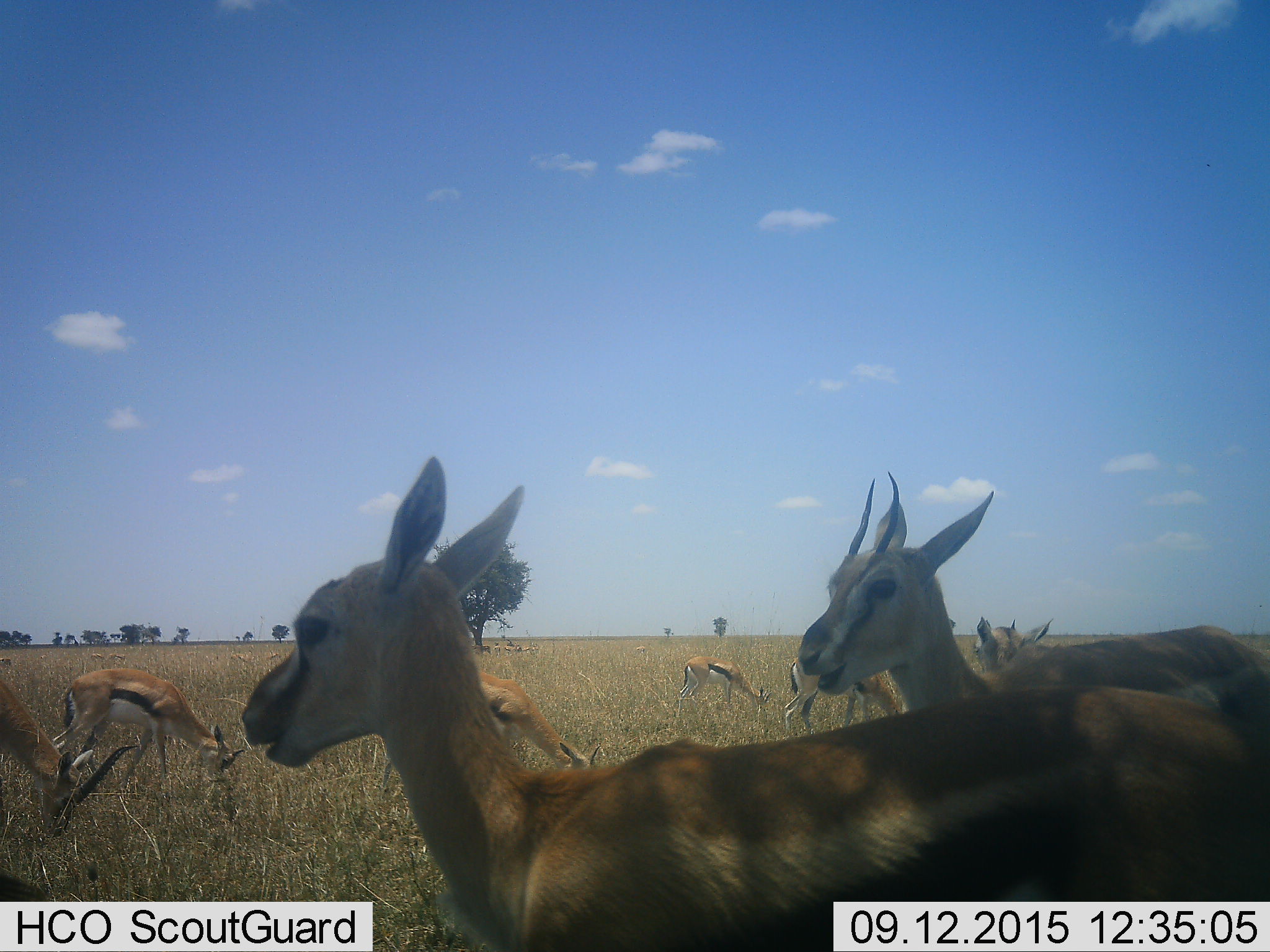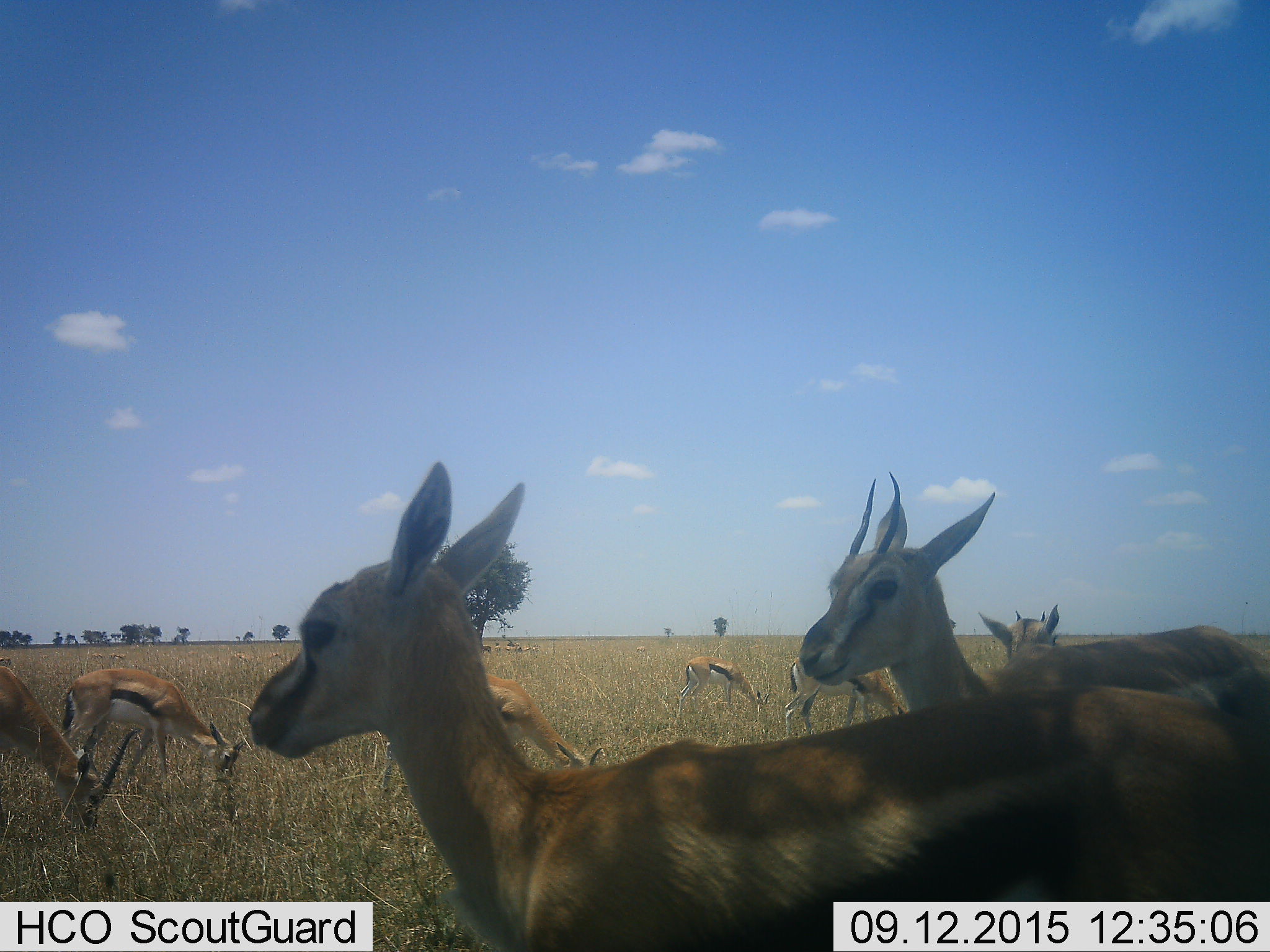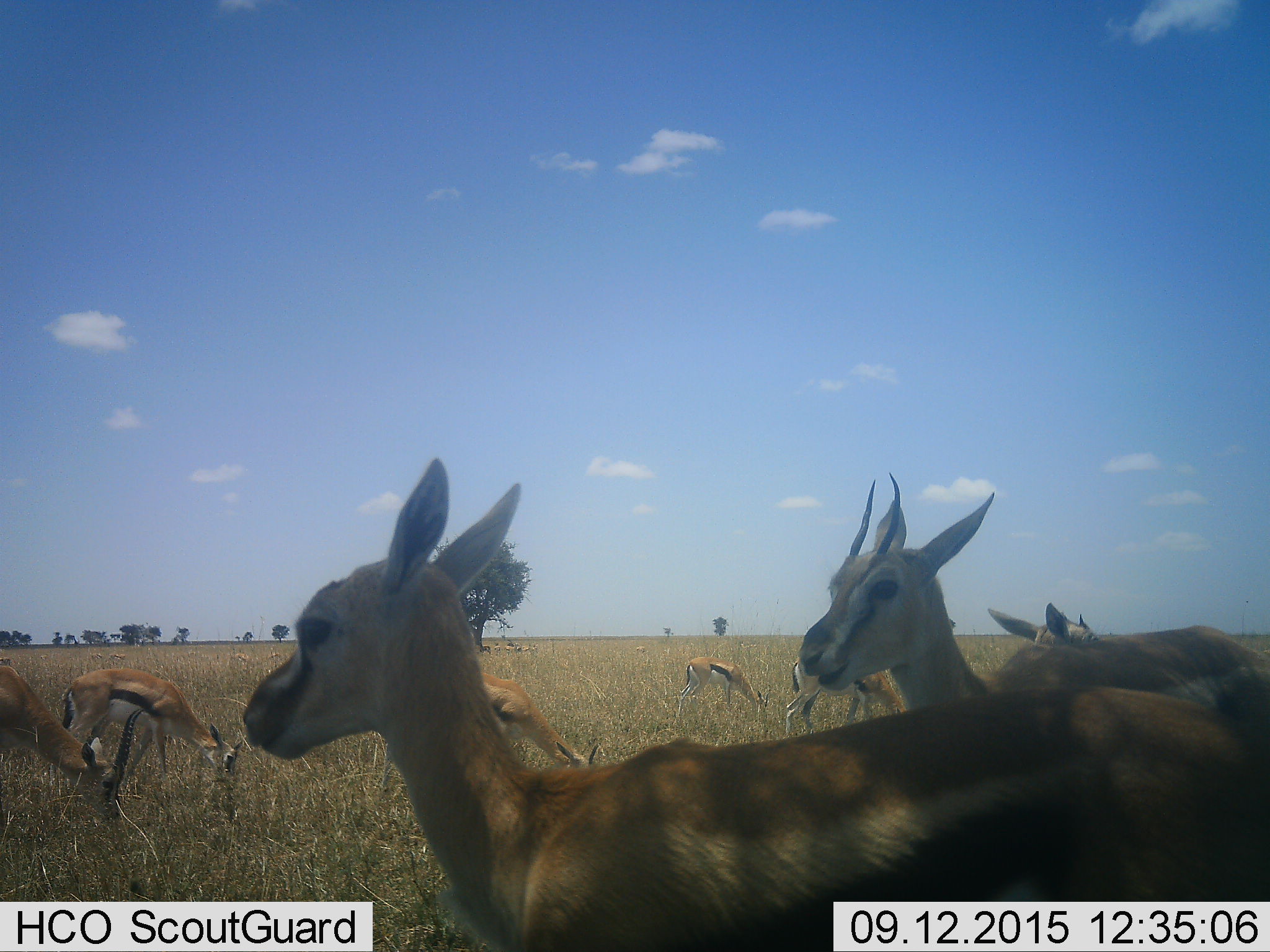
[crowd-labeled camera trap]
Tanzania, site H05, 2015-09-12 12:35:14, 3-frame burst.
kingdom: Animalia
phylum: Chordata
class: Mammalia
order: Artiodactyla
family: Bovidae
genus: Eudorcas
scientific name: Eudorcas thomsonii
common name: thomson's gazelle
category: gazellethomsons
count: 11-50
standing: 100%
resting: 33%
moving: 0%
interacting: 0%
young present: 11%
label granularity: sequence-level